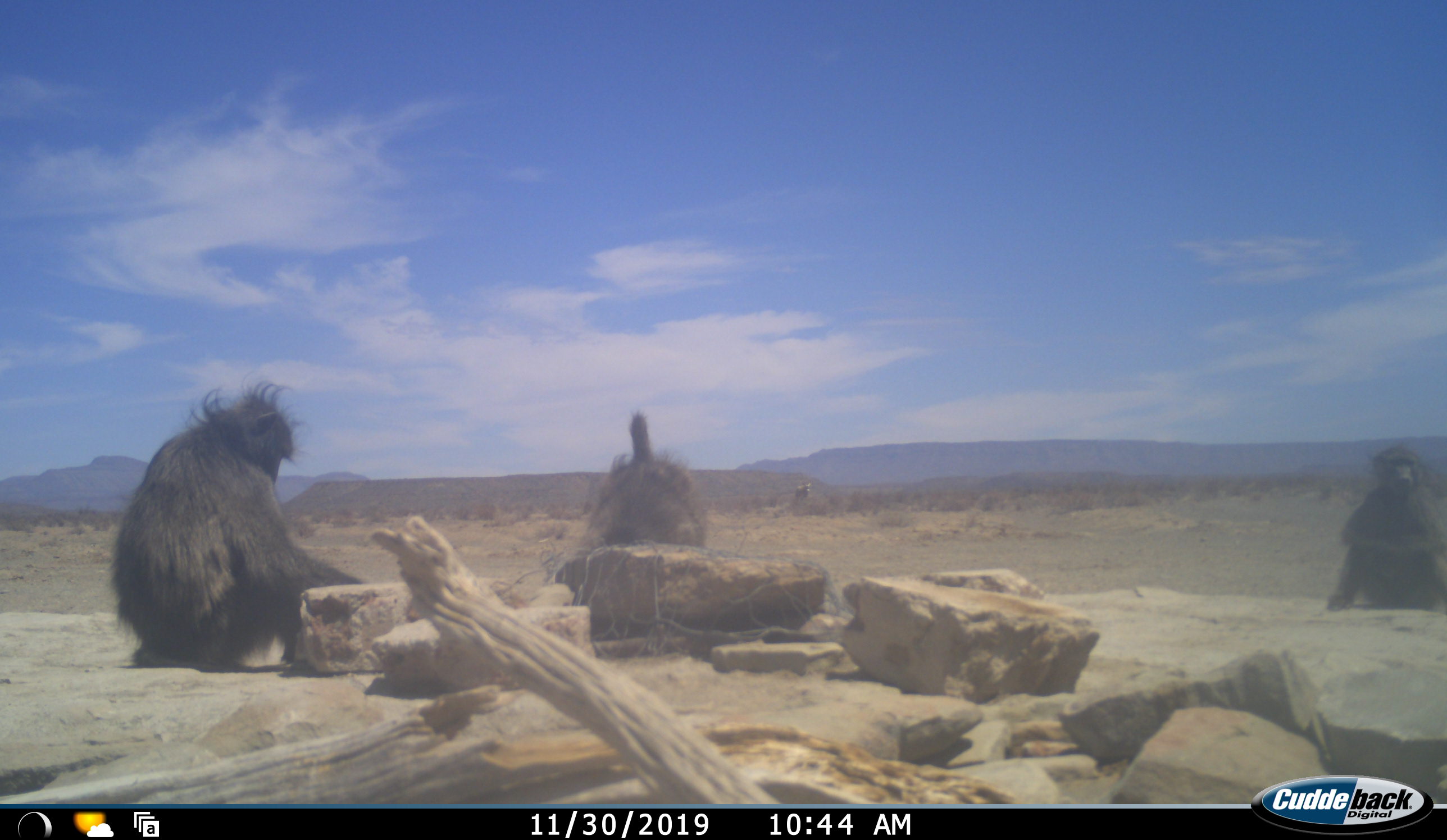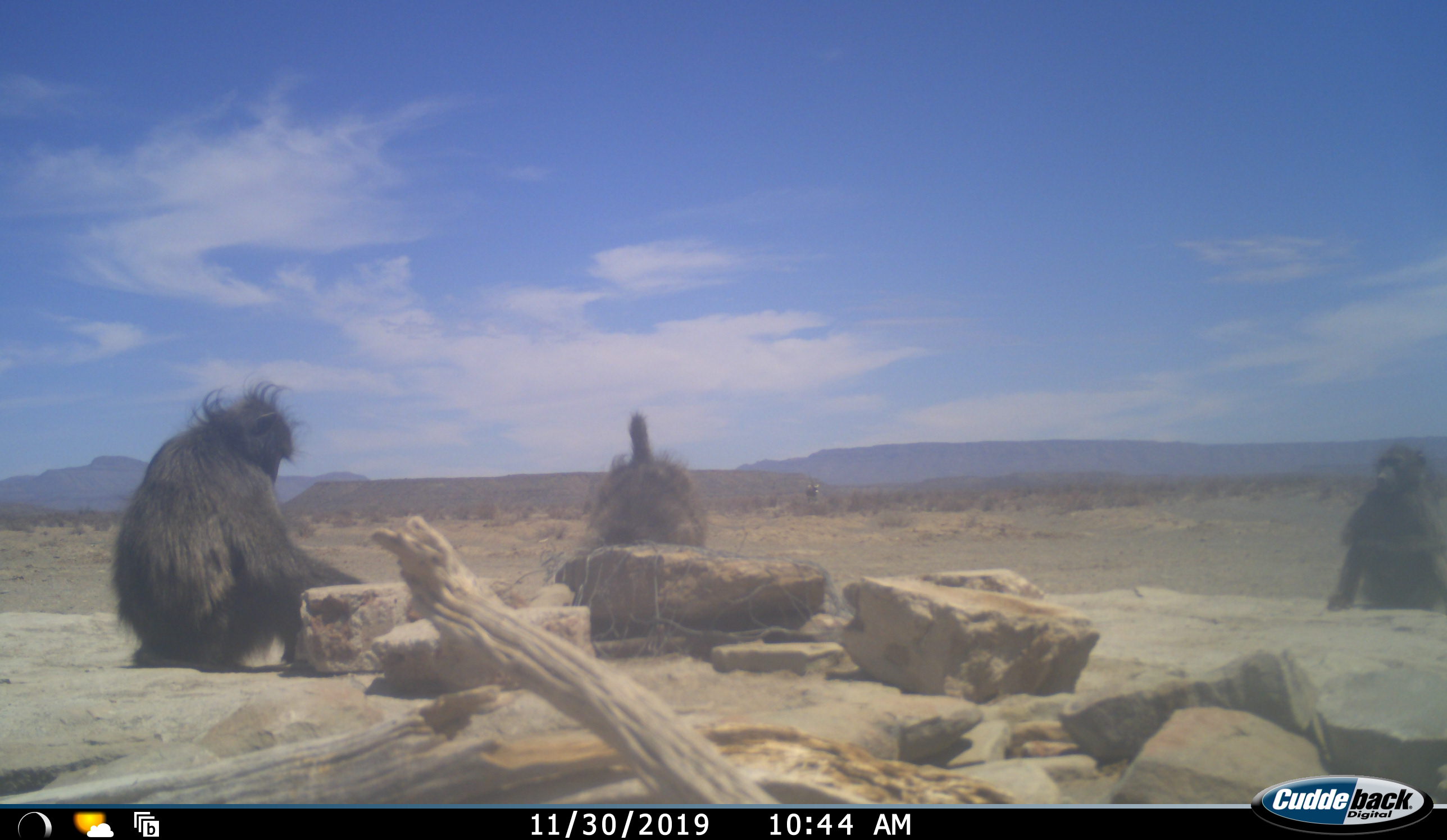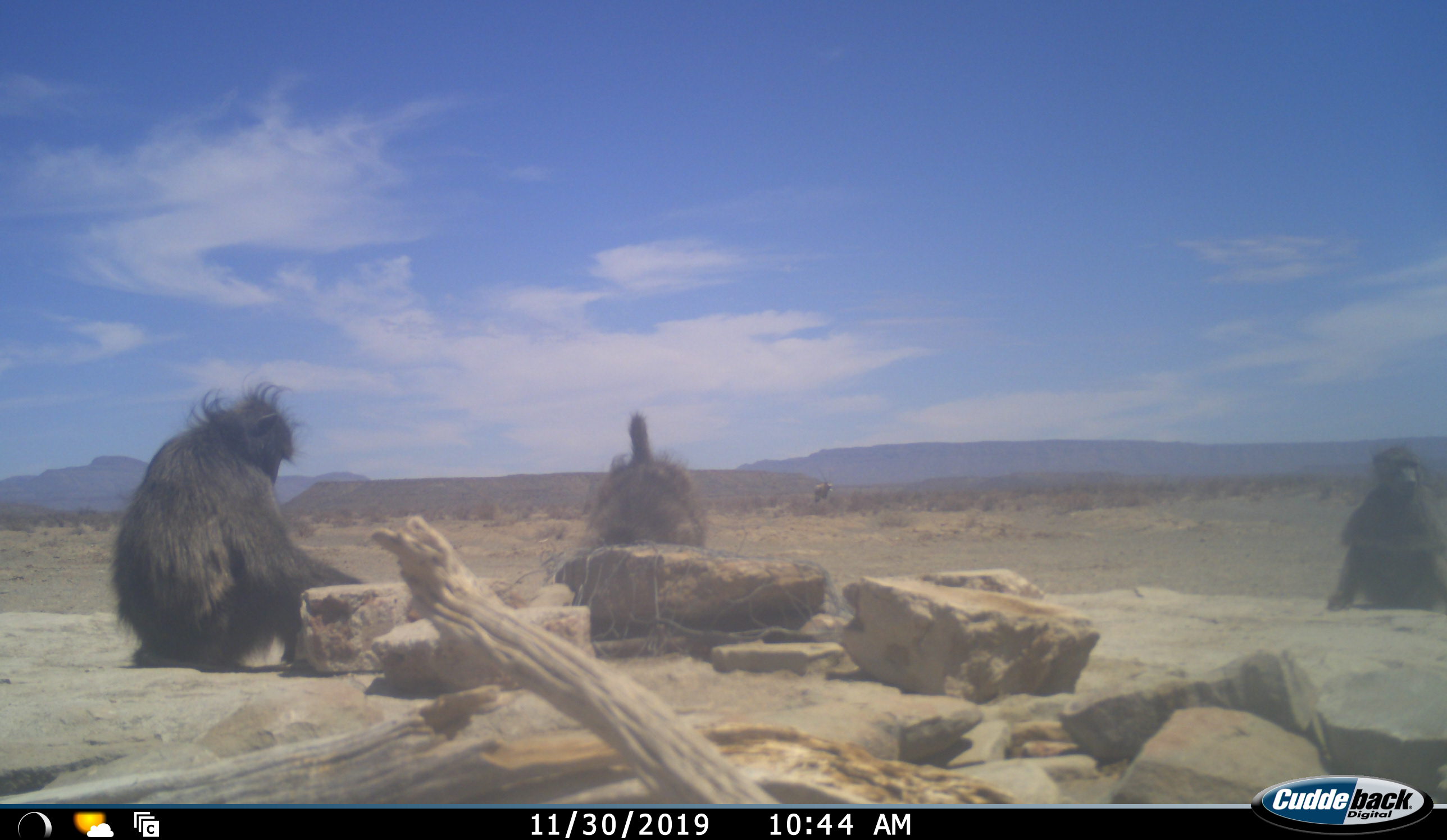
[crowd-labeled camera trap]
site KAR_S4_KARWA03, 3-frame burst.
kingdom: Animalia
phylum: Chordata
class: Mammalia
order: Primates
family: Cercopithecidae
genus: Papio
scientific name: Papio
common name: baboon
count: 3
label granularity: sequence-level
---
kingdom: Animalia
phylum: Chordata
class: Mammalia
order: Artiodactyla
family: Bovidae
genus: Oryx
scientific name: Oryx gazella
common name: gemsbok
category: oryx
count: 1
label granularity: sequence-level